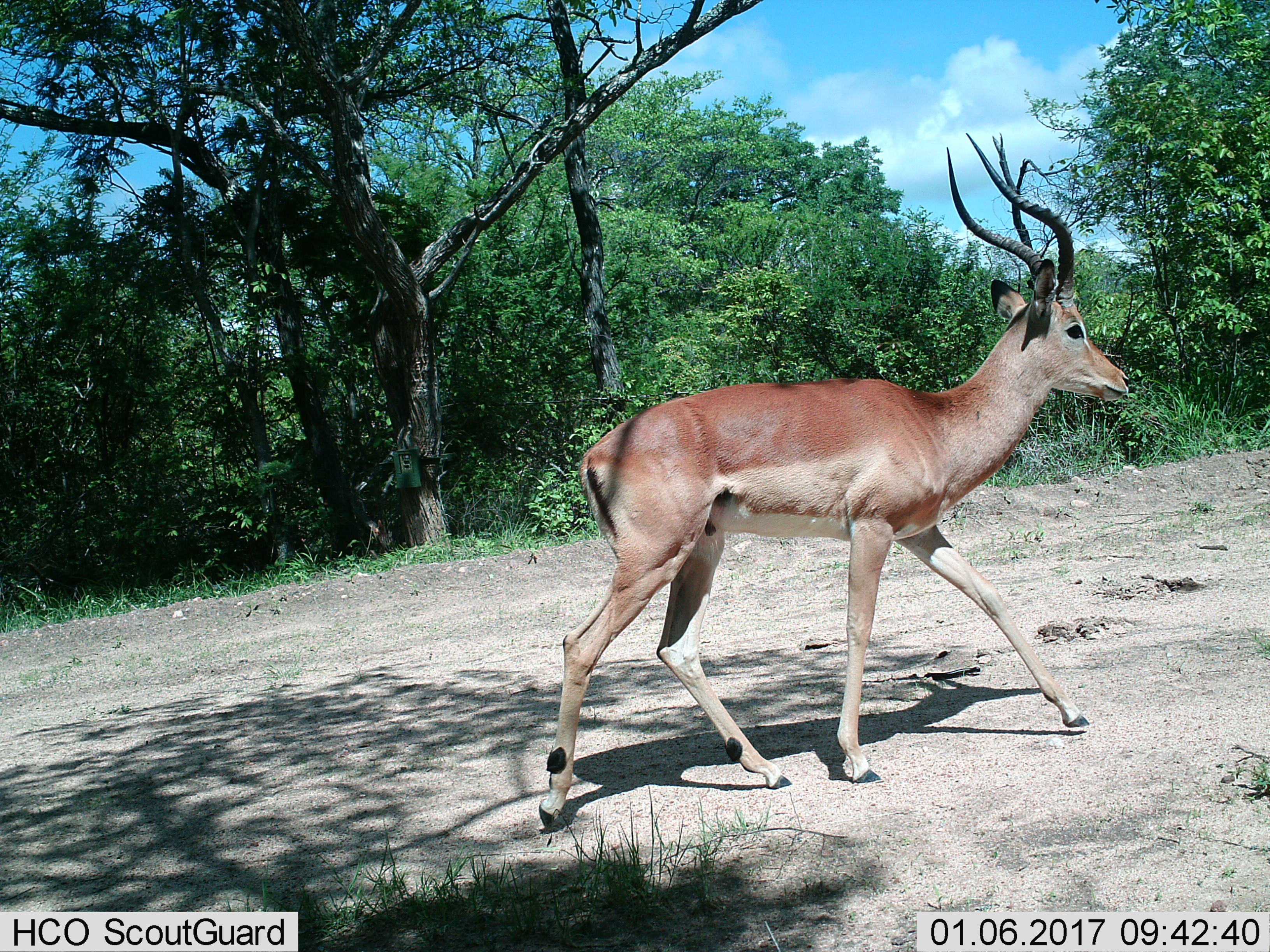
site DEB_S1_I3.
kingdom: Animalia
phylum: Chordata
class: Mammalia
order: Artiodactyla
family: Bovidae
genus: Aepyceros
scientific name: Aepyceros melampus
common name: impala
Impala (Aepyceros melampus), count 1. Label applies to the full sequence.